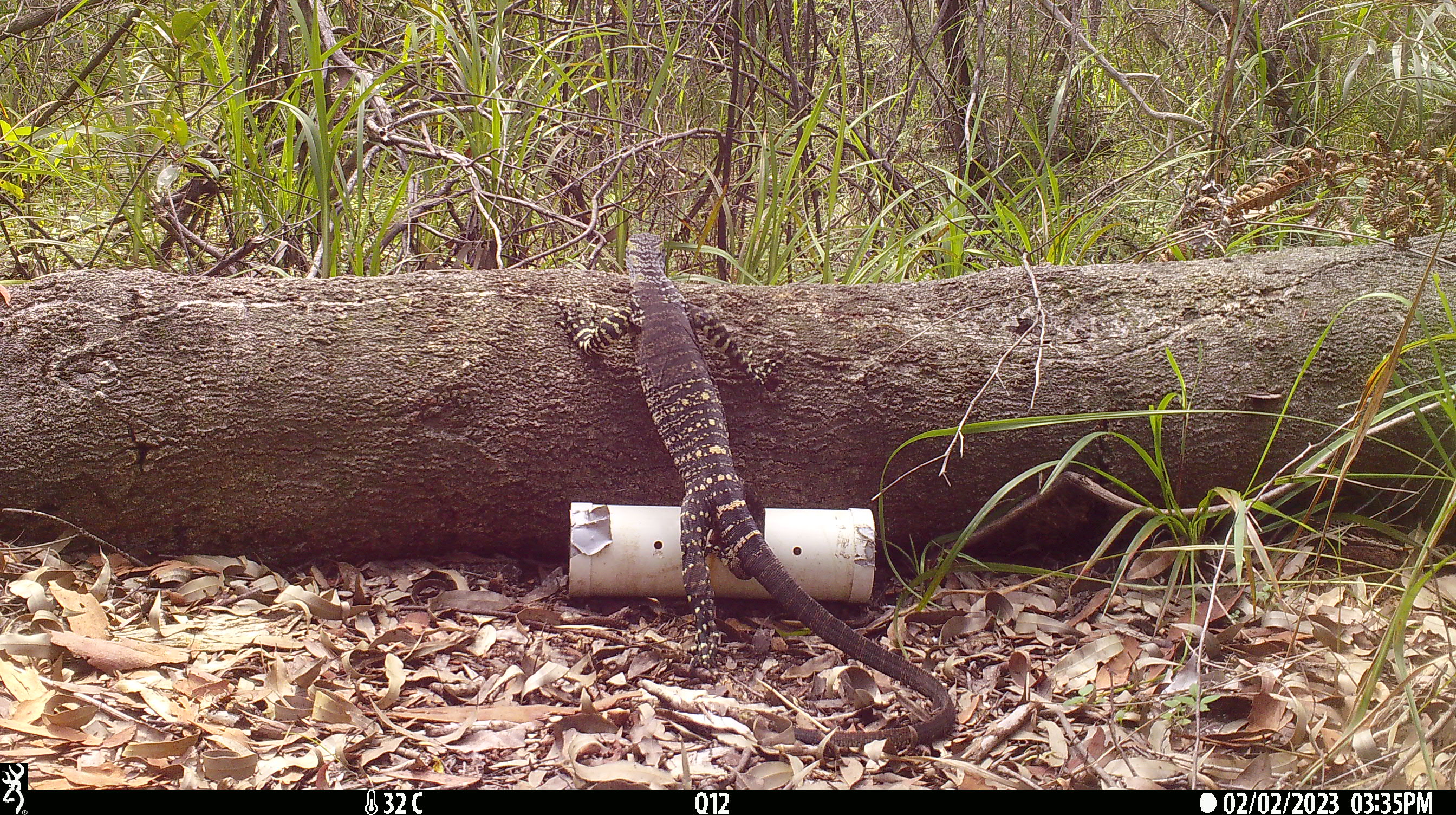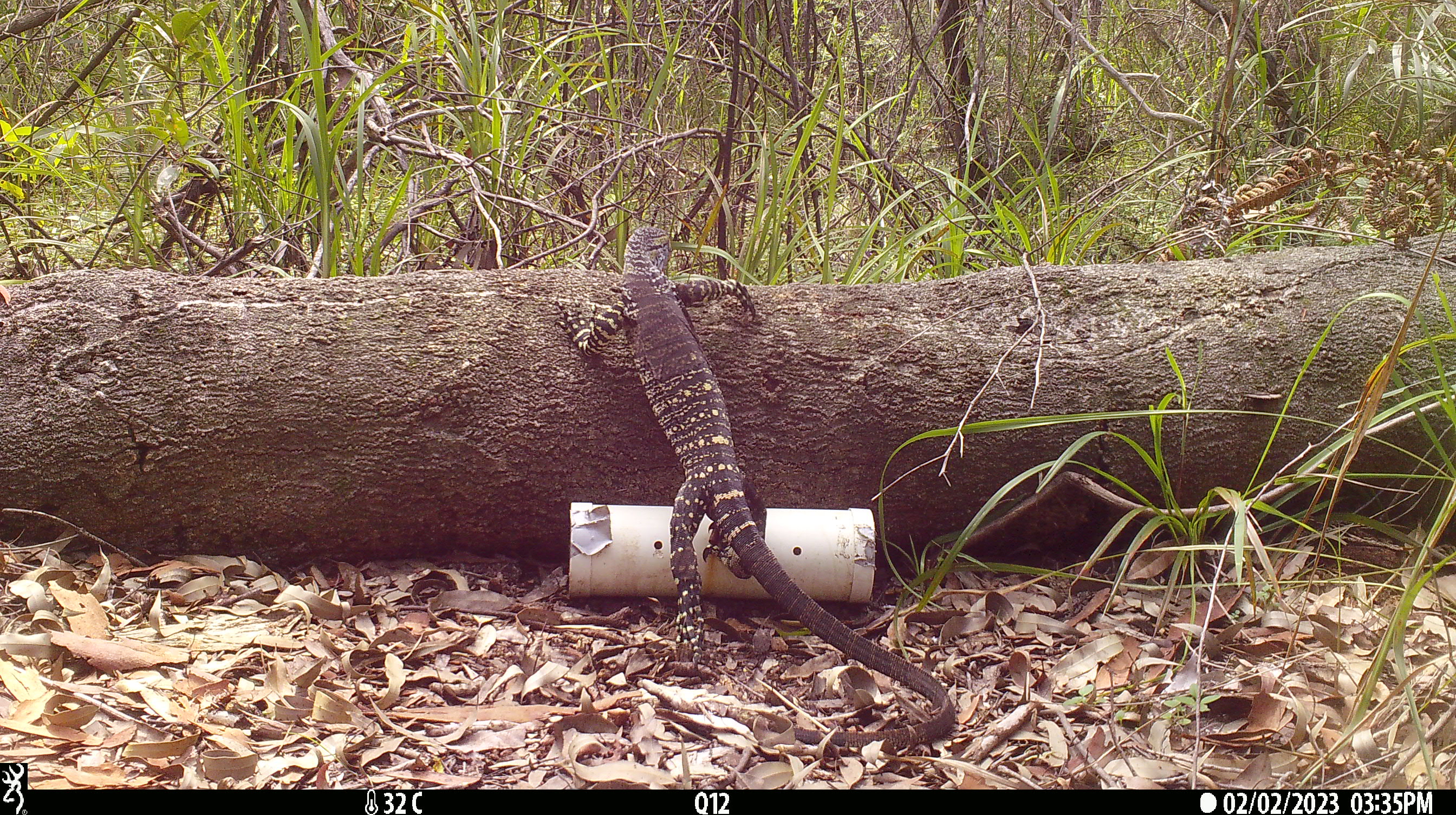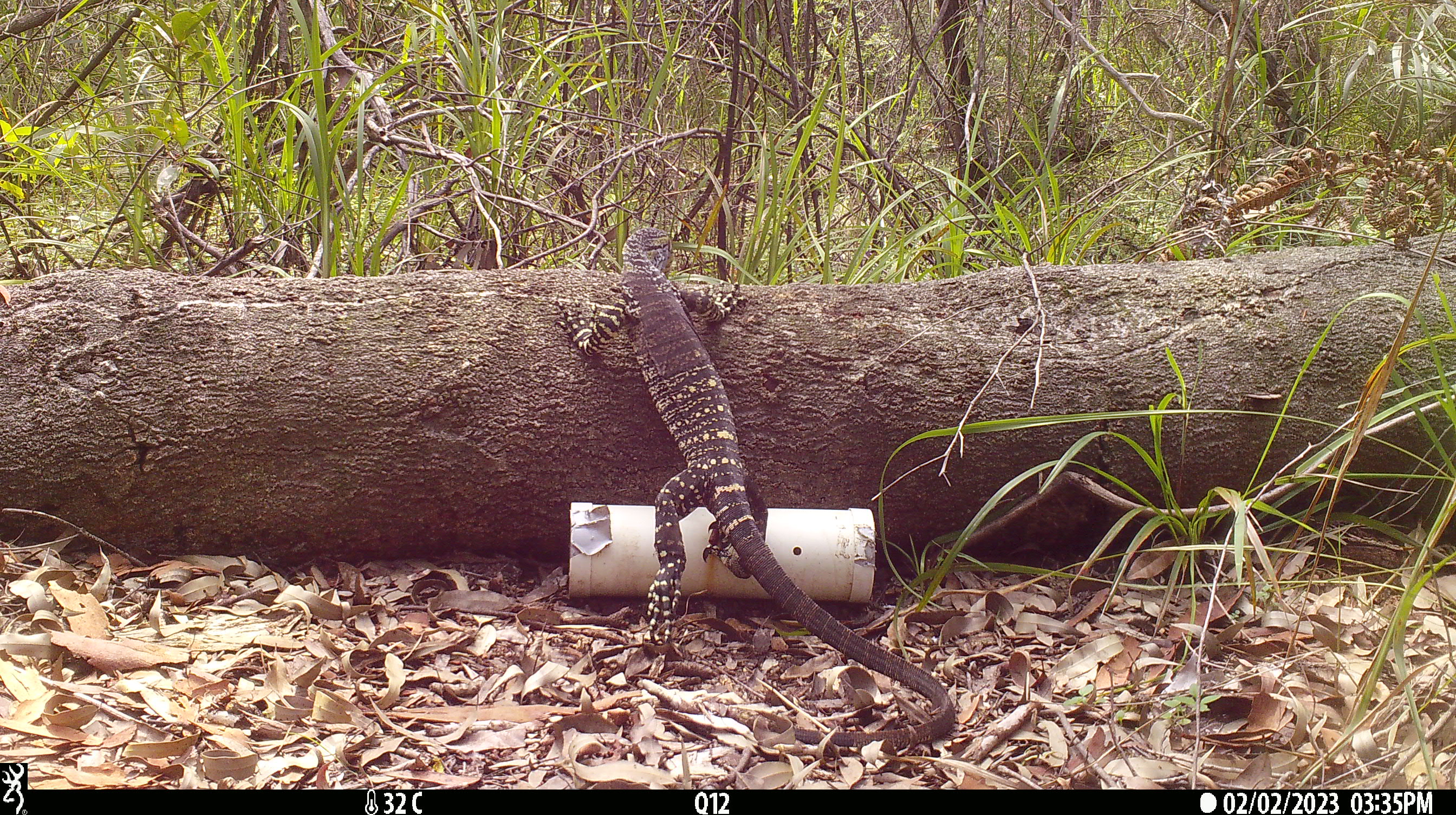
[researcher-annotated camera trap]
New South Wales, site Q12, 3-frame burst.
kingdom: Animalia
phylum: Chordata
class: Reptilia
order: Squamata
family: Varanidae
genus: Varanus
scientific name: Varanus varius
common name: lace monitor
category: goanna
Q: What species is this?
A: Goanna (lace monitor) (Varanus varius).